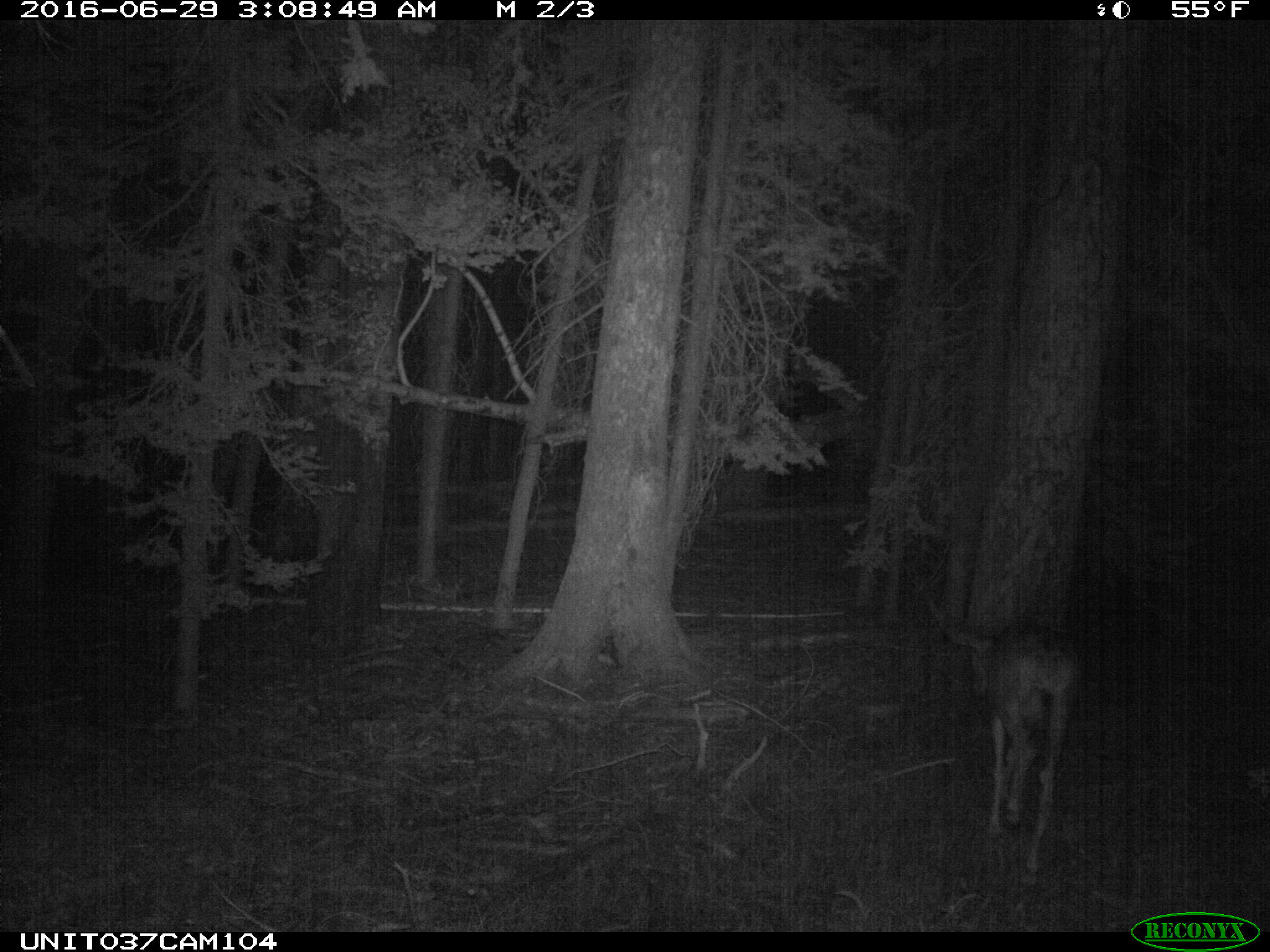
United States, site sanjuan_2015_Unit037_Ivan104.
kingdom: Animalia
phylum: Chordata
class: Mammalia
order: Artiodactyla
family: Cervidae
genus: Odocoileus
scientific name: Odocoileus hemionus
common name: mule deer